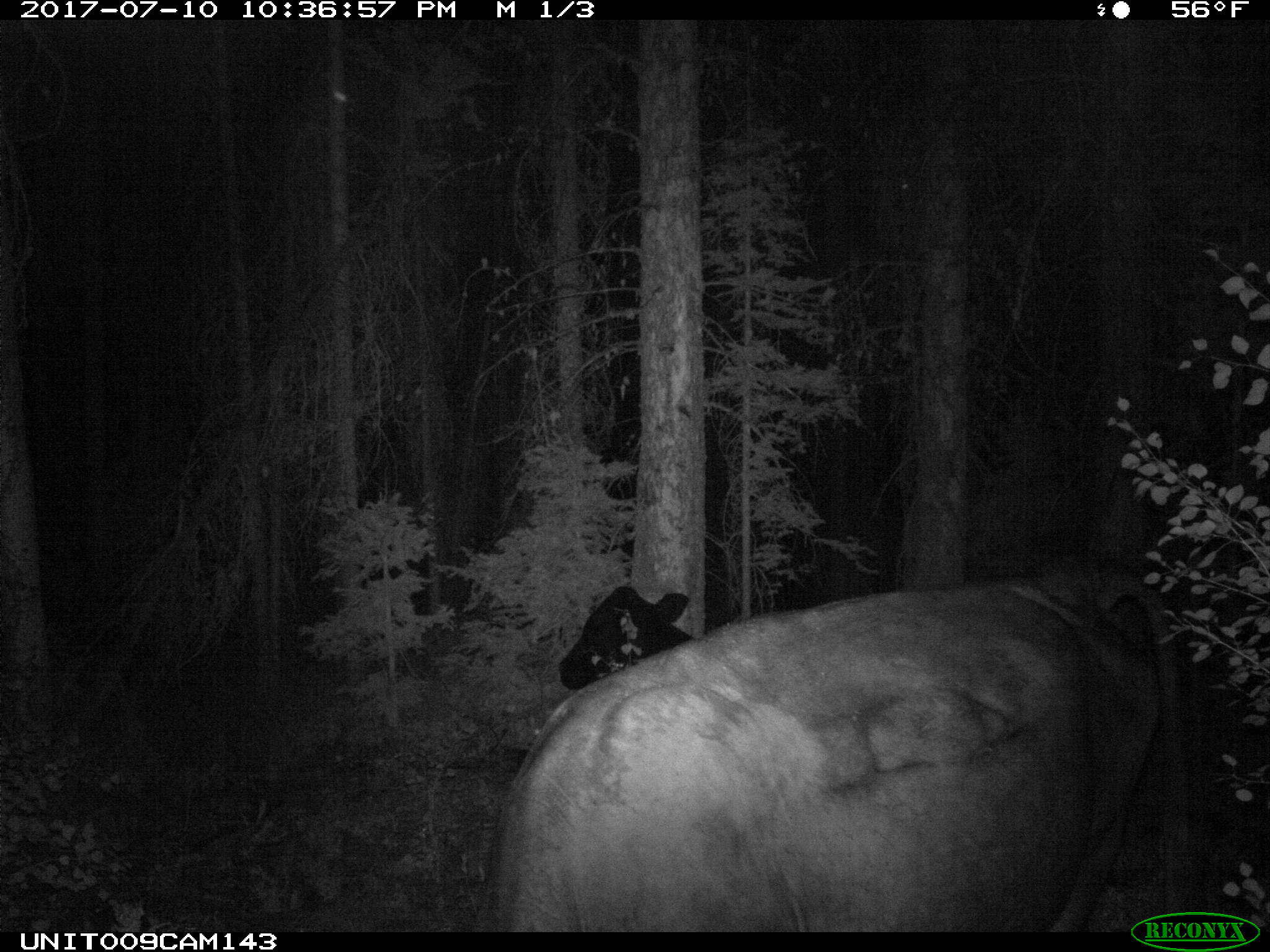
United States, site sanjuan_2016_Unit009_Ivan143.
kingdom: Animalia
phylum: Chordata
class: Mammalia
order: Artiodactyla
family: Bovidae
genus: Bos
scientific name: Bos taurus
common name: domestic cow